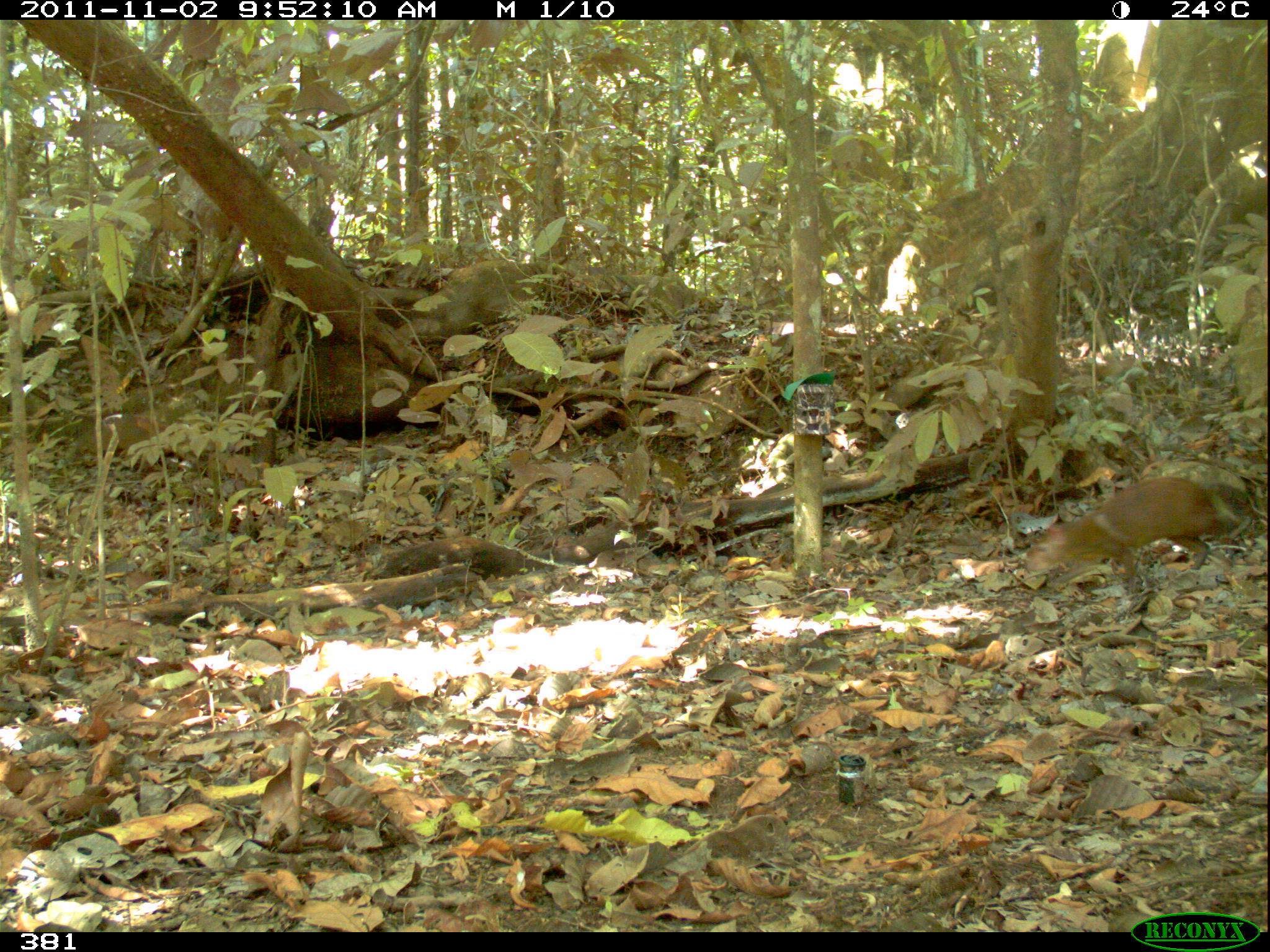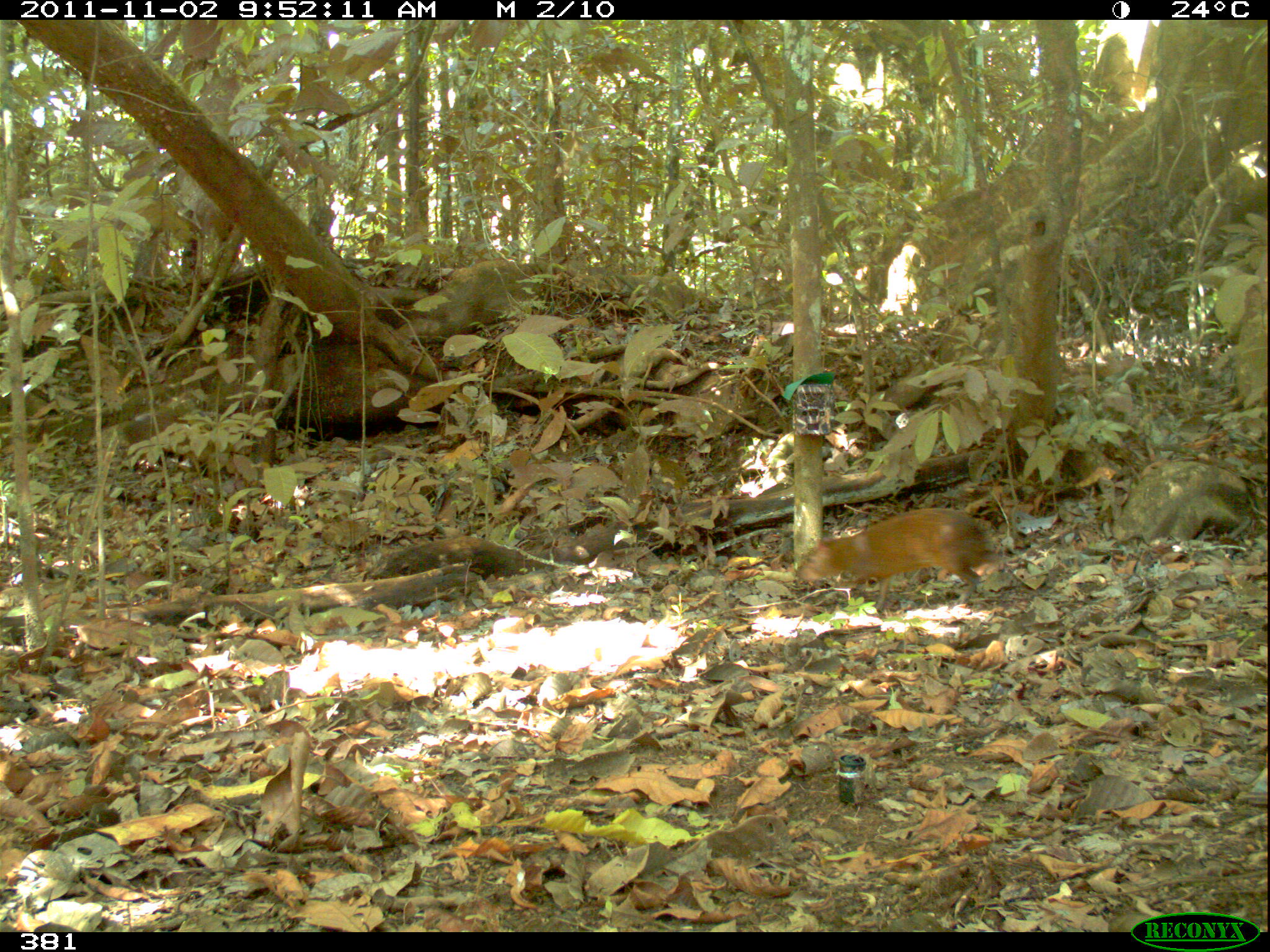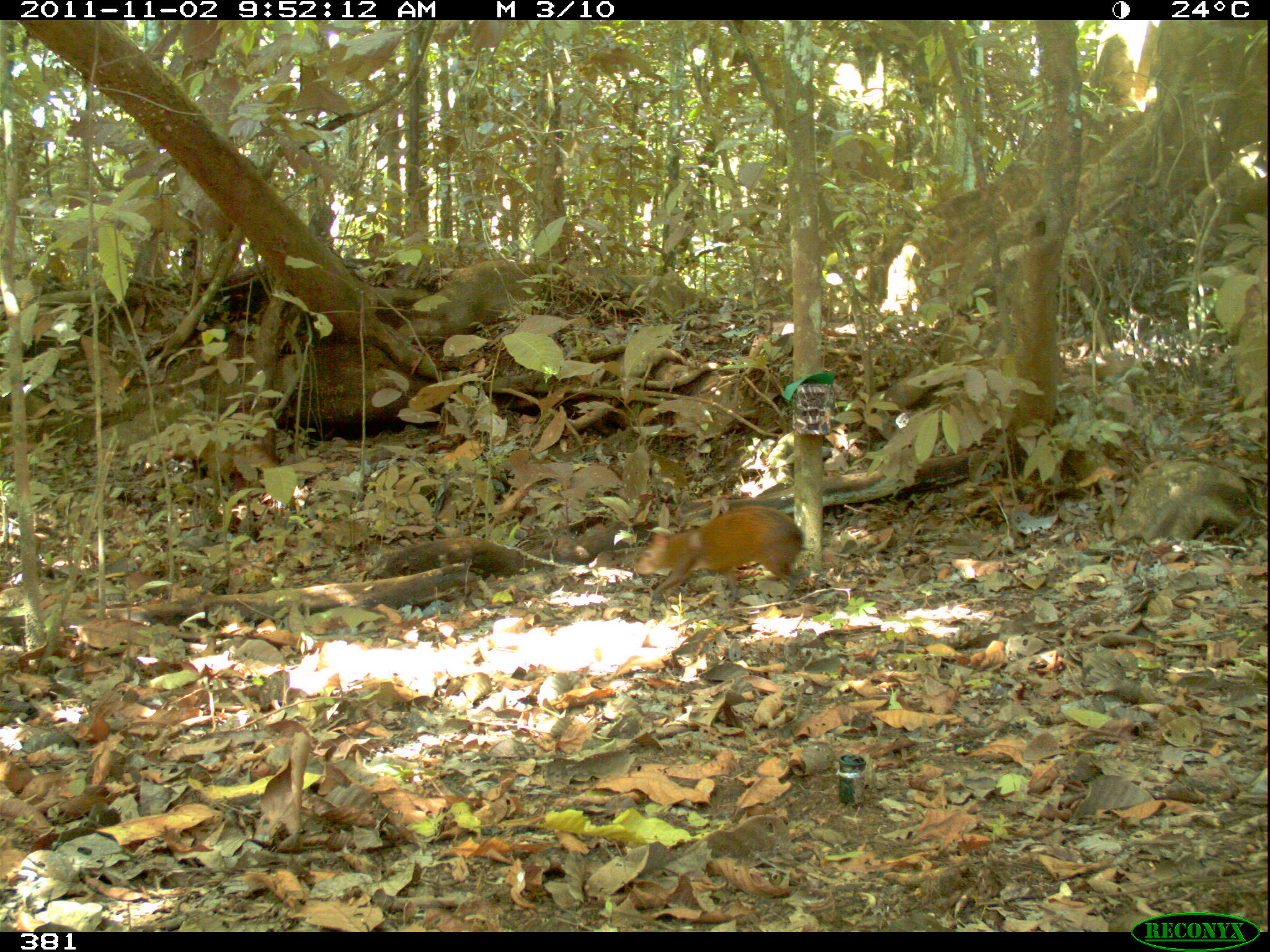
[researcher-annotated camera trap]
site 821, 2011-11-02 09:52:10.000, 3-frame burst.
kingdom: Animalia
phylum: Chordata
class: Mammalia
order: Rodentia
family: Dasyproctidae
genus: Dasyprocta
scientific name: Dasyprocta punctata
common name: central american agouti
Dasyprocta punctata (central american agouti).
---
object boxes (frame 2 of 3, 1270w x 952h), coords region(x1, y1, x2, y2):
dasyprocta punctata: region(794, 507, 989, 611)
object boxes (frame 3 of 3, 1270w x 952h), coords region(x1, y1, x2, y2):
dasyprocta punctata: region(632, 505, 804, 603)